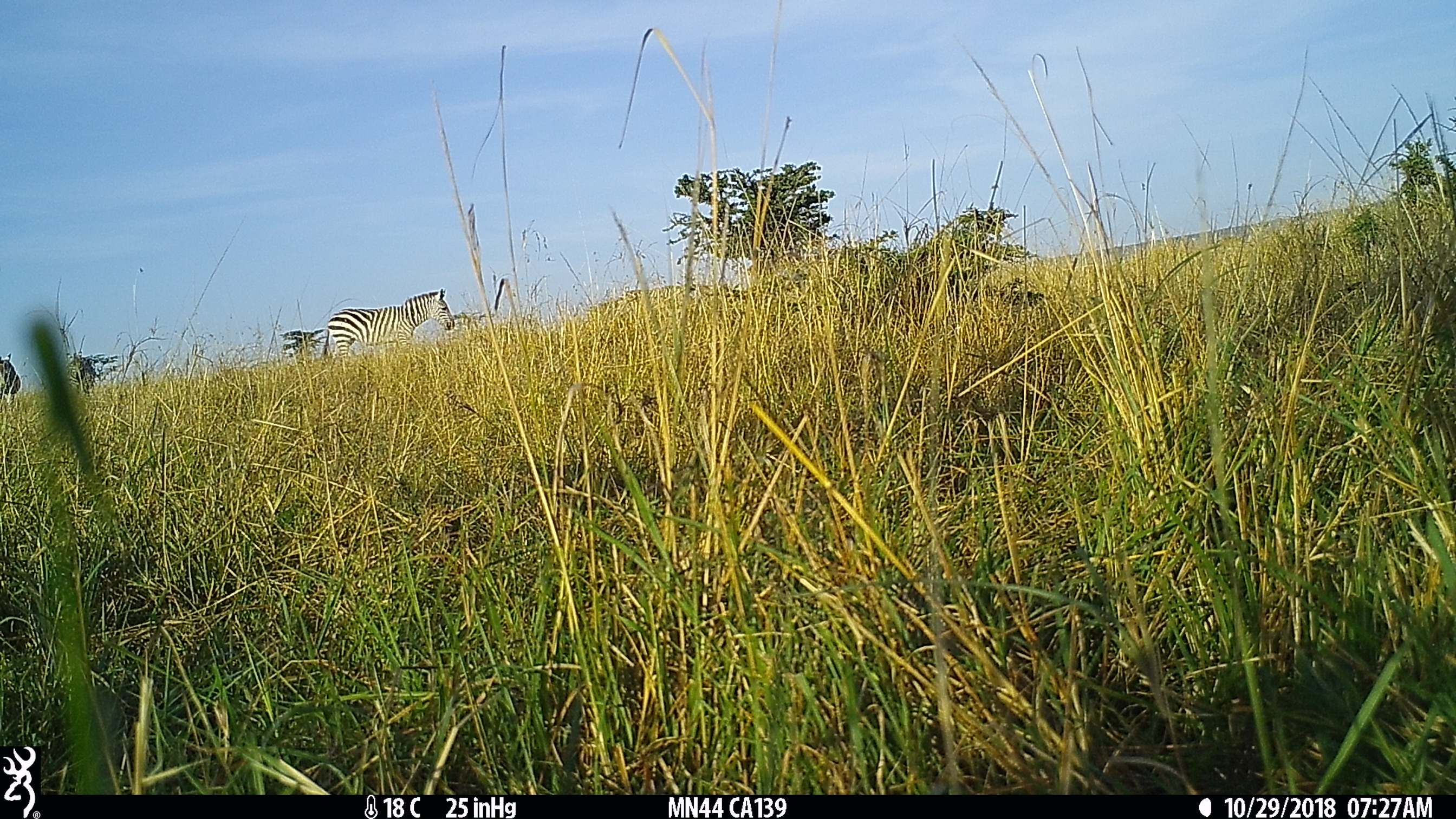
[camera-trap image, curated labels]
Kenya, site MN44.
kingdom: Animalia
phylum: Chordata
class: Mammalia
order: Perissodactyla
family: Equidae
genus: Equus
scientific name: Equus quagga burchellii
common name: burchell's zebra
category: zebra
Zebra (burchell's zebra) (Equus quagga burchellii).